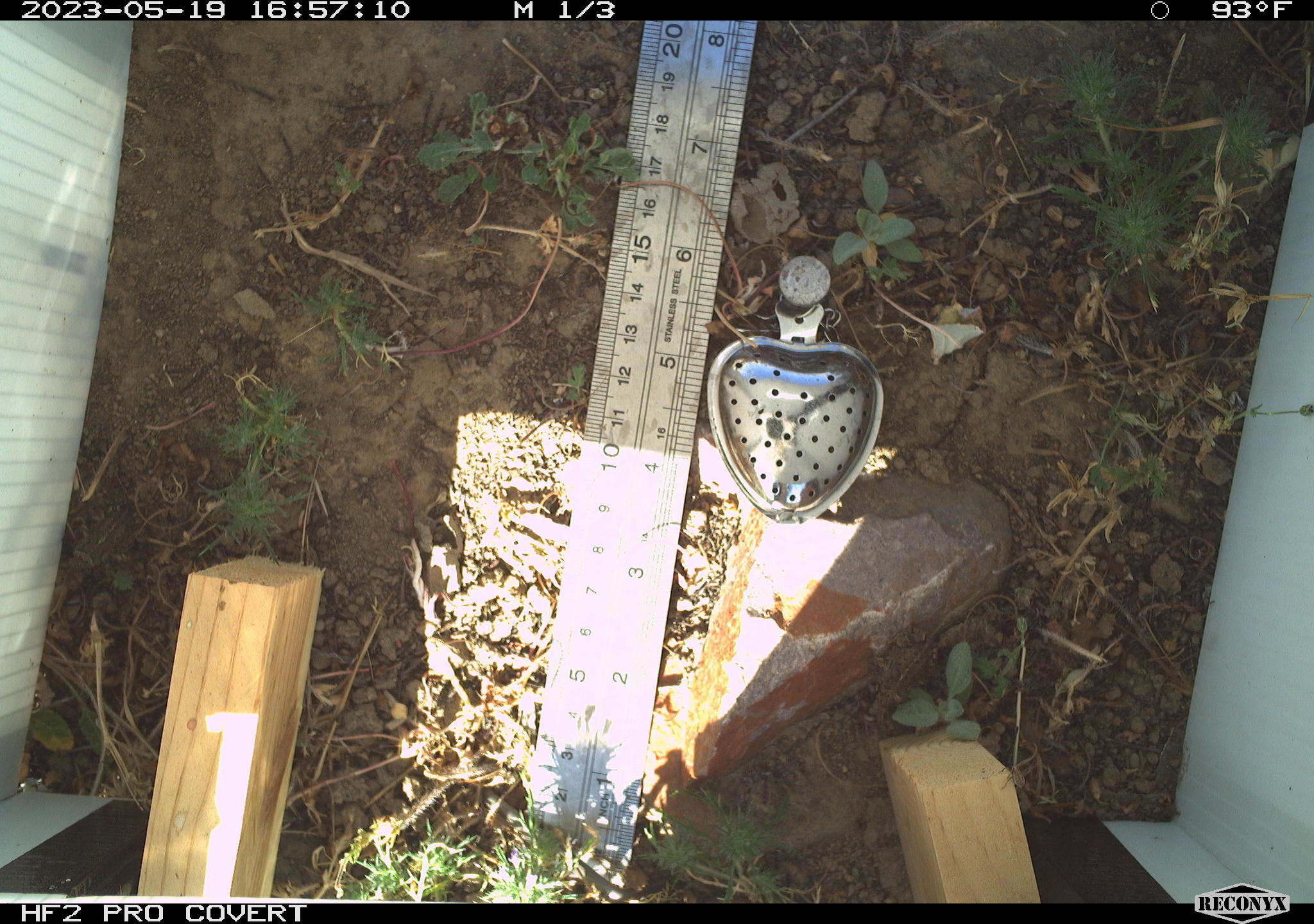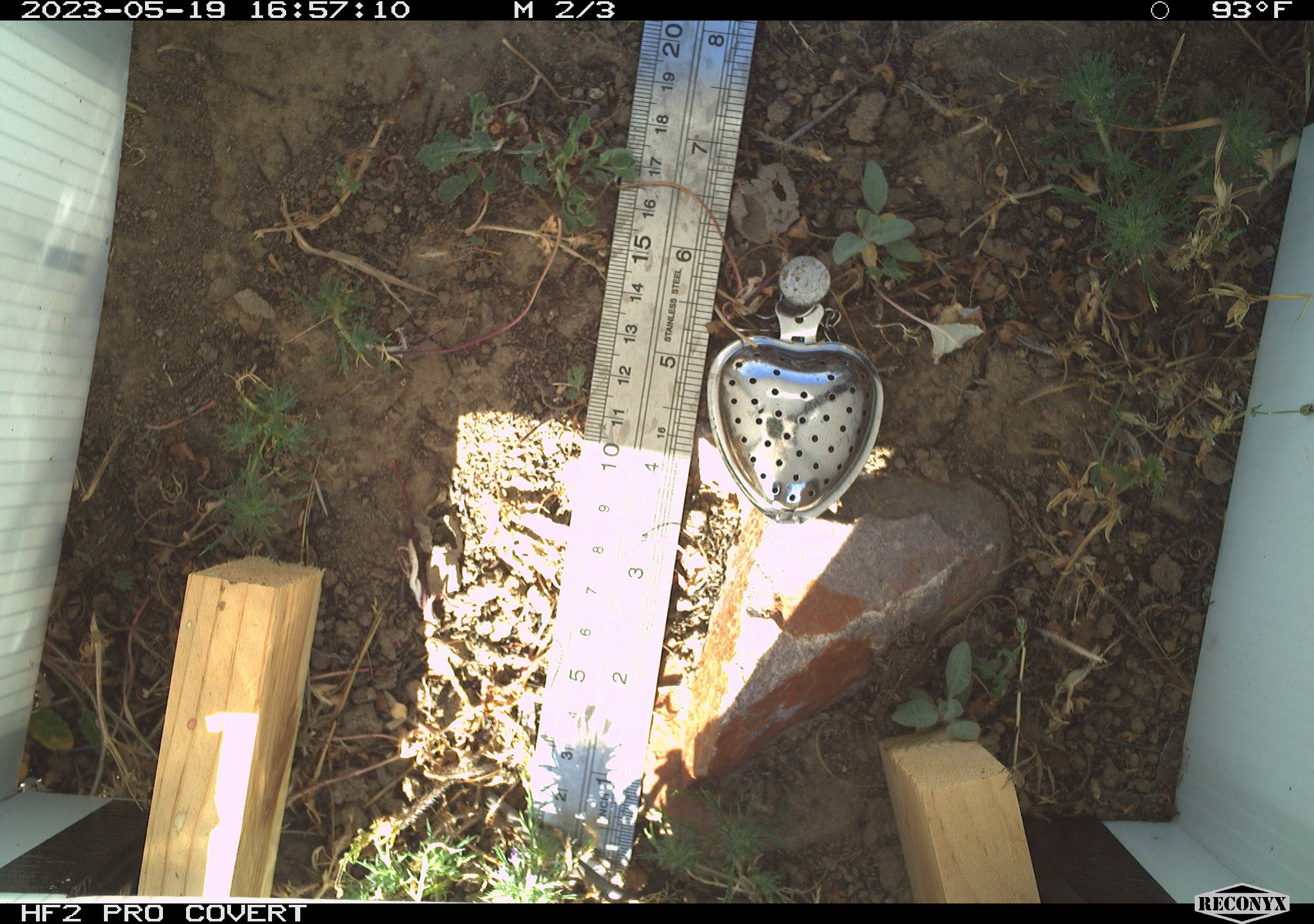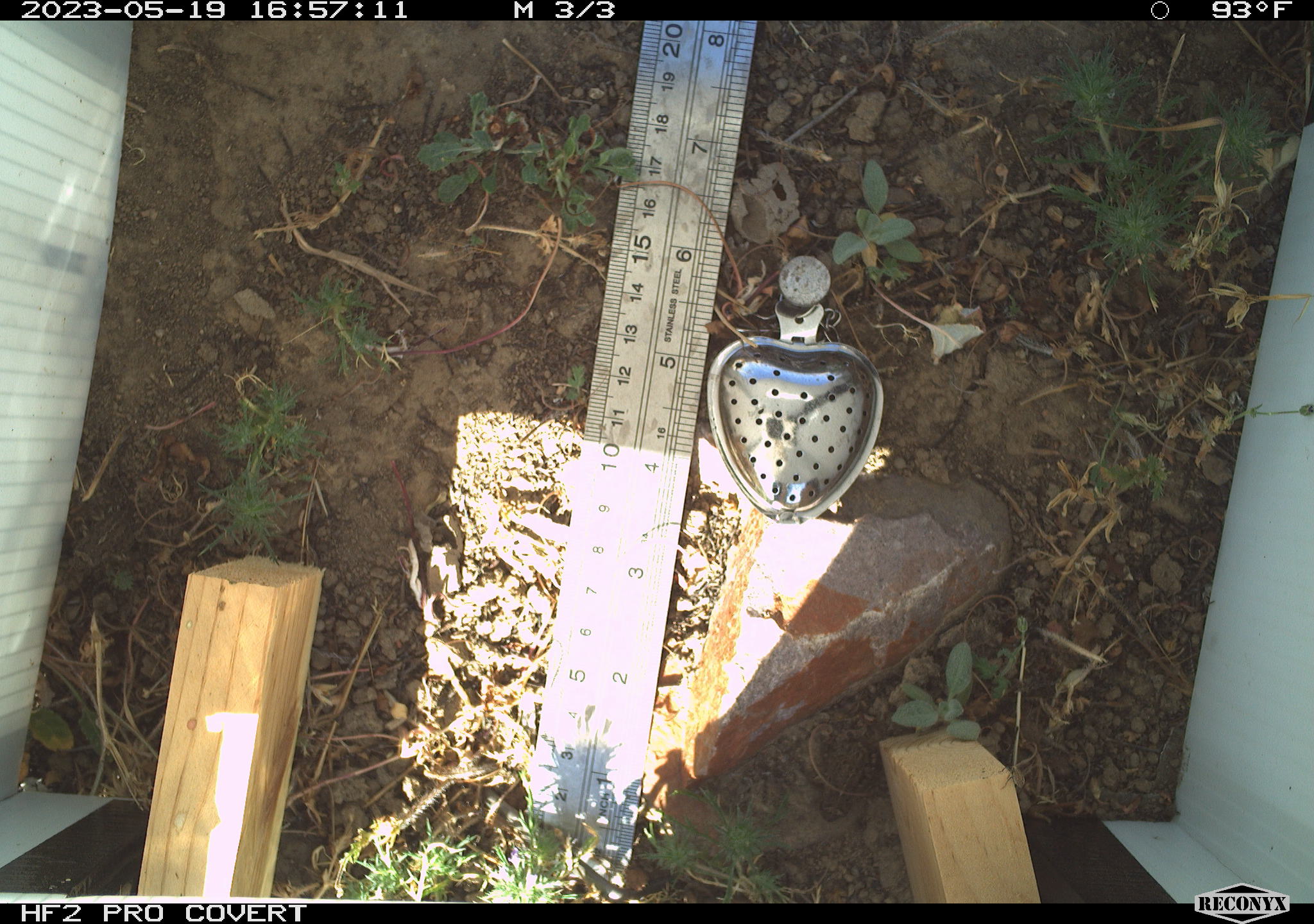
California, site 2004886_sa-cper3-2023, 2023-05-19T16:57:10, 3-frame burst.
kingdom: Animalia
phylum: Chordata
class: Amphibia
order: Anura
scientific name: Anura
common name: frogs